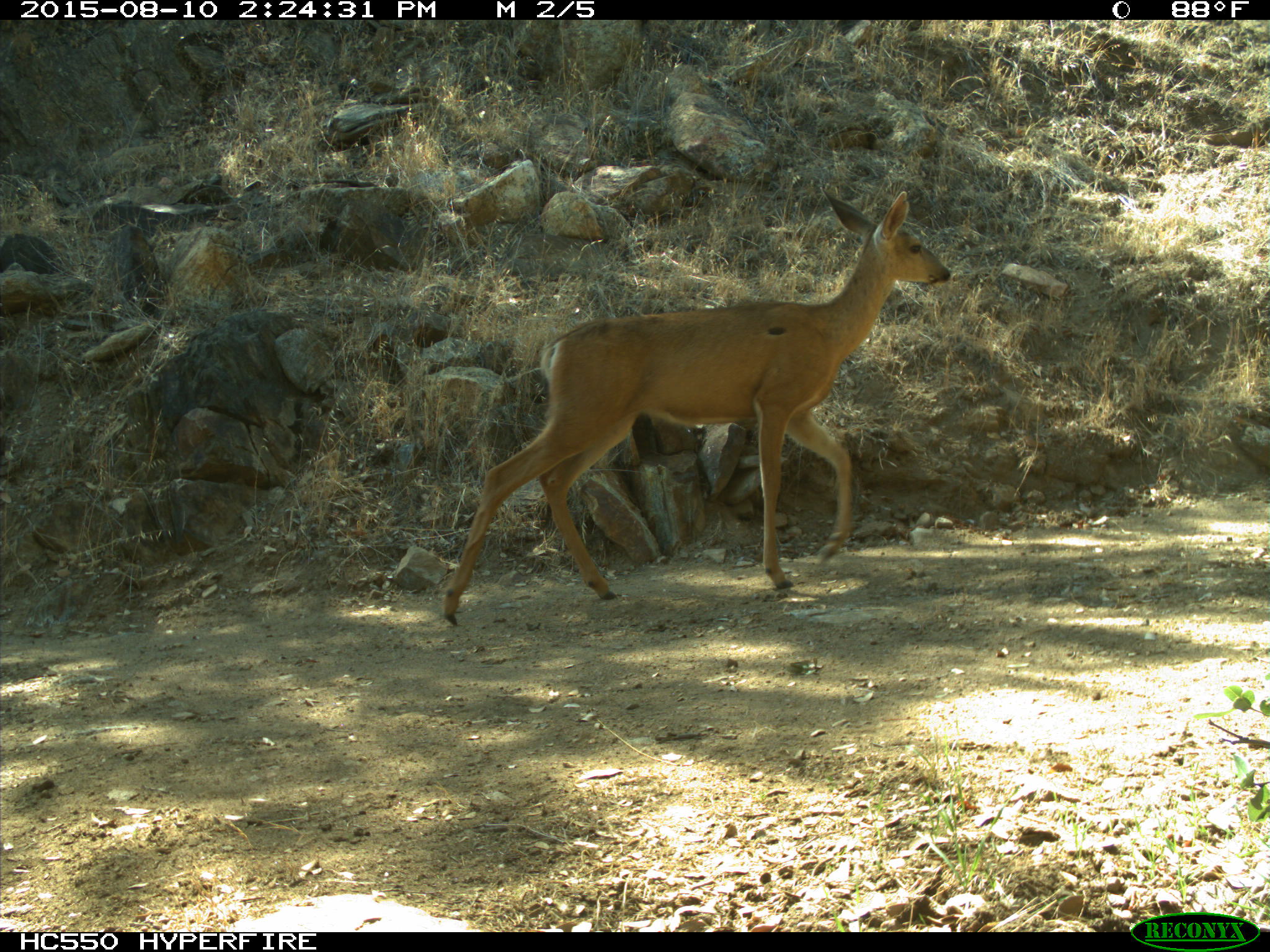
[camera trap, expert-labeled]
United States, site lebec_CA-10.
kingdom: Animalia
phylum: Chordata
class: Mammalia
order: Artiodactyla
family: Cervidae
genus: Odocoileus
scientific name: Odocoileus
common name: deer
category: unidentified deer